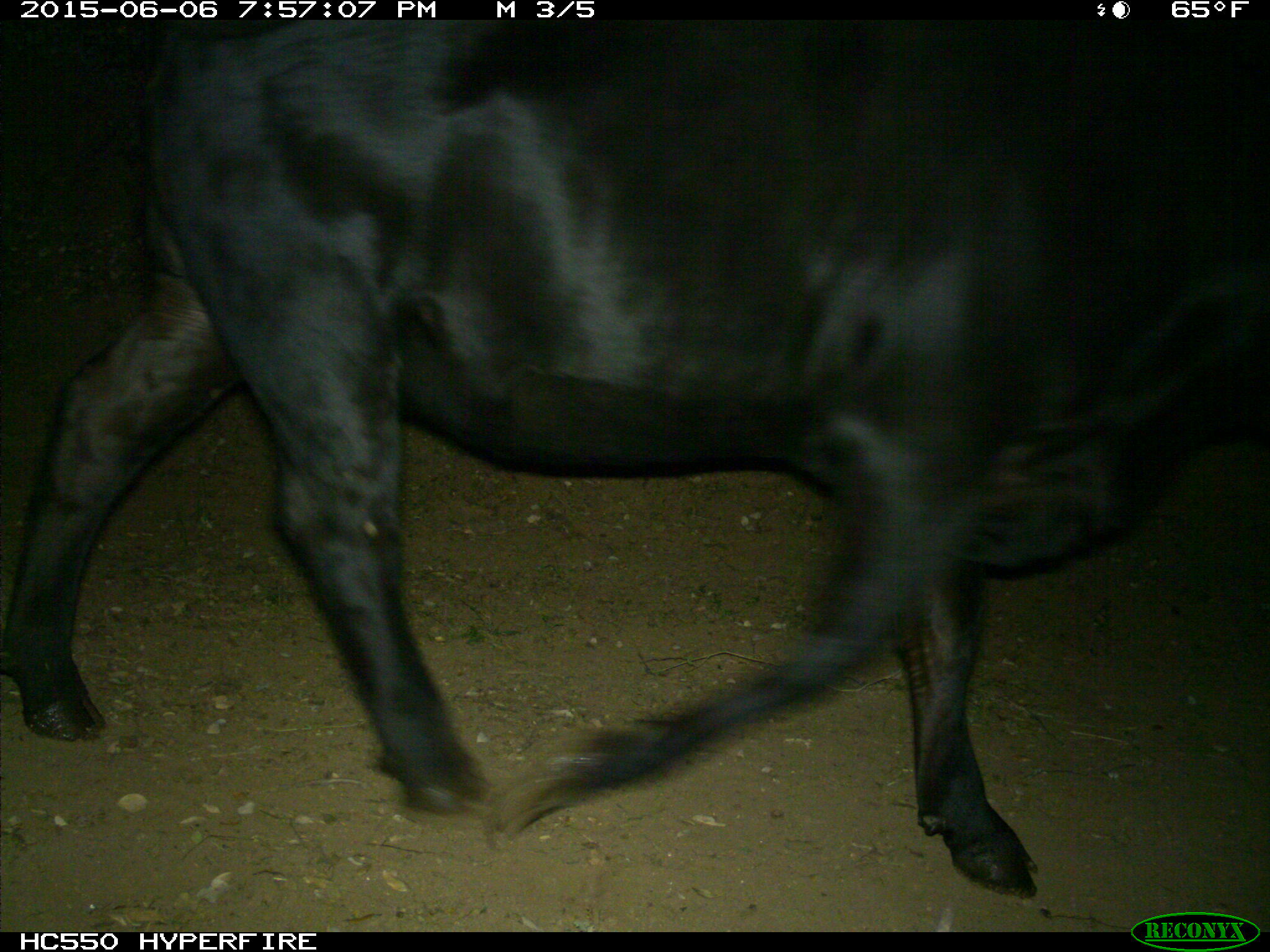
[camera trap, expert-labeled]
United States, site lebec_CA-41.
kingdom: Animalia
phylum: Chordata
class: Mammalia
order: Artiodactyla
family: Bovidae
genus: Bos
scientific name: Bos taurus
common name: domestic cow